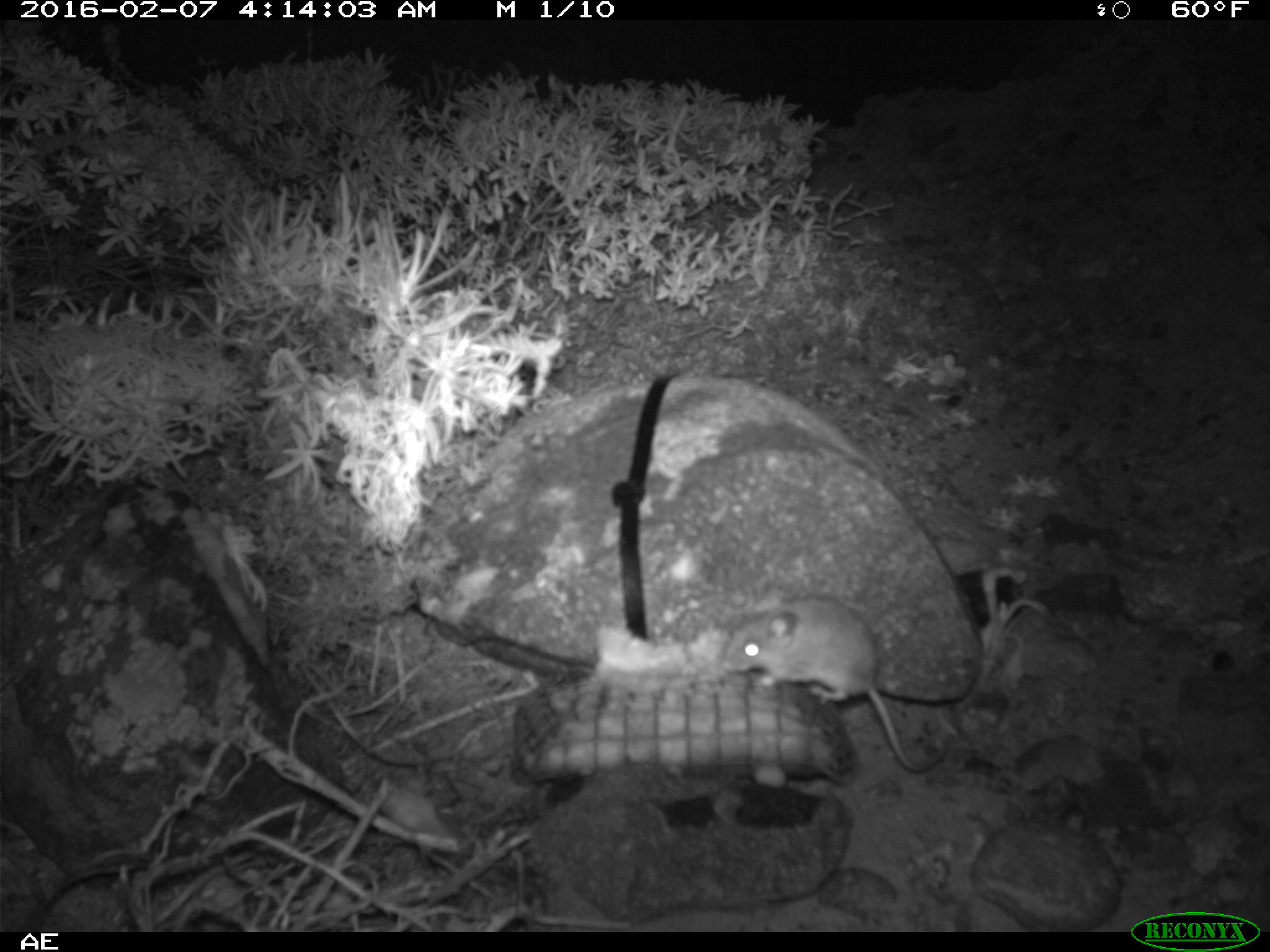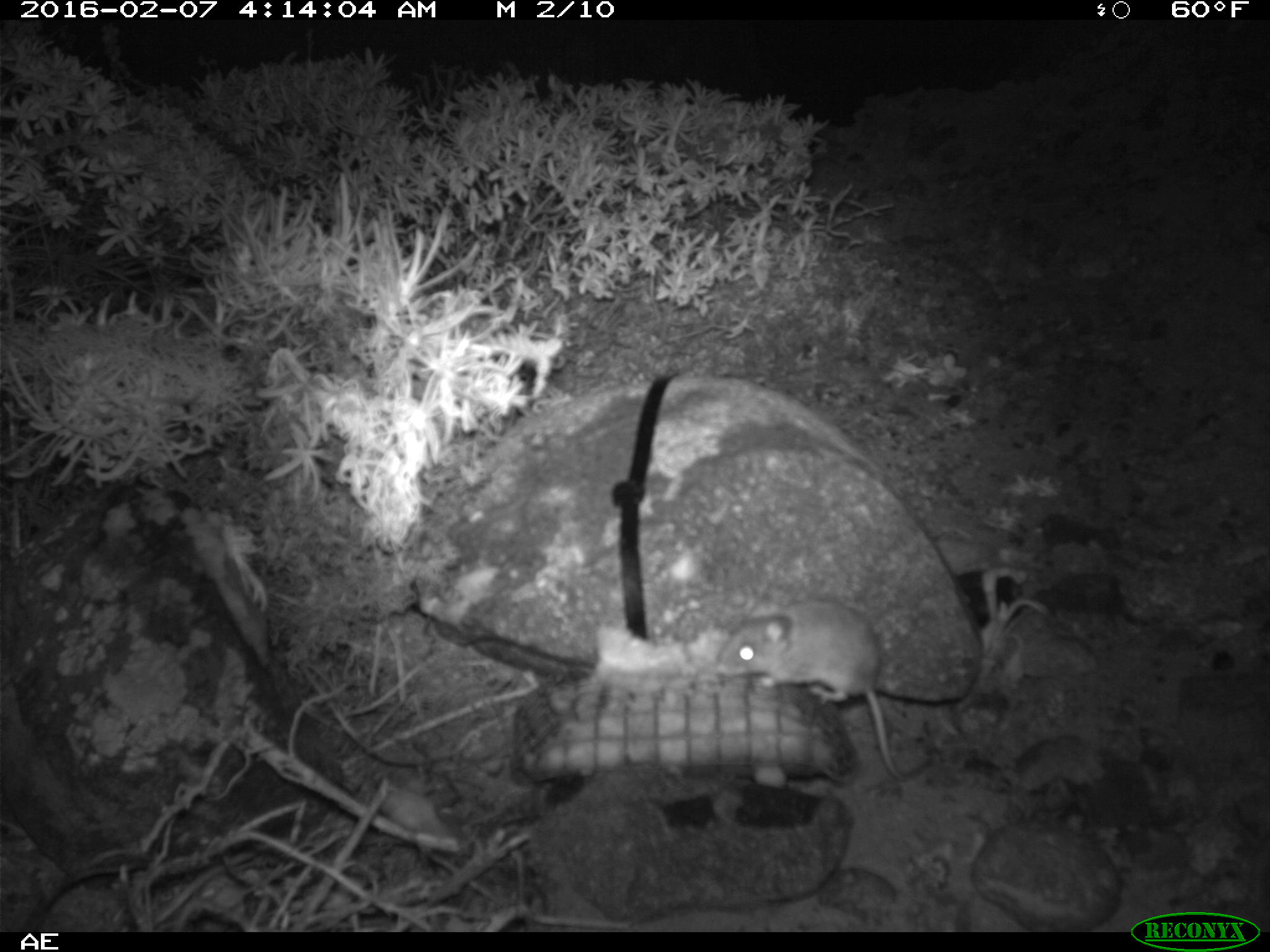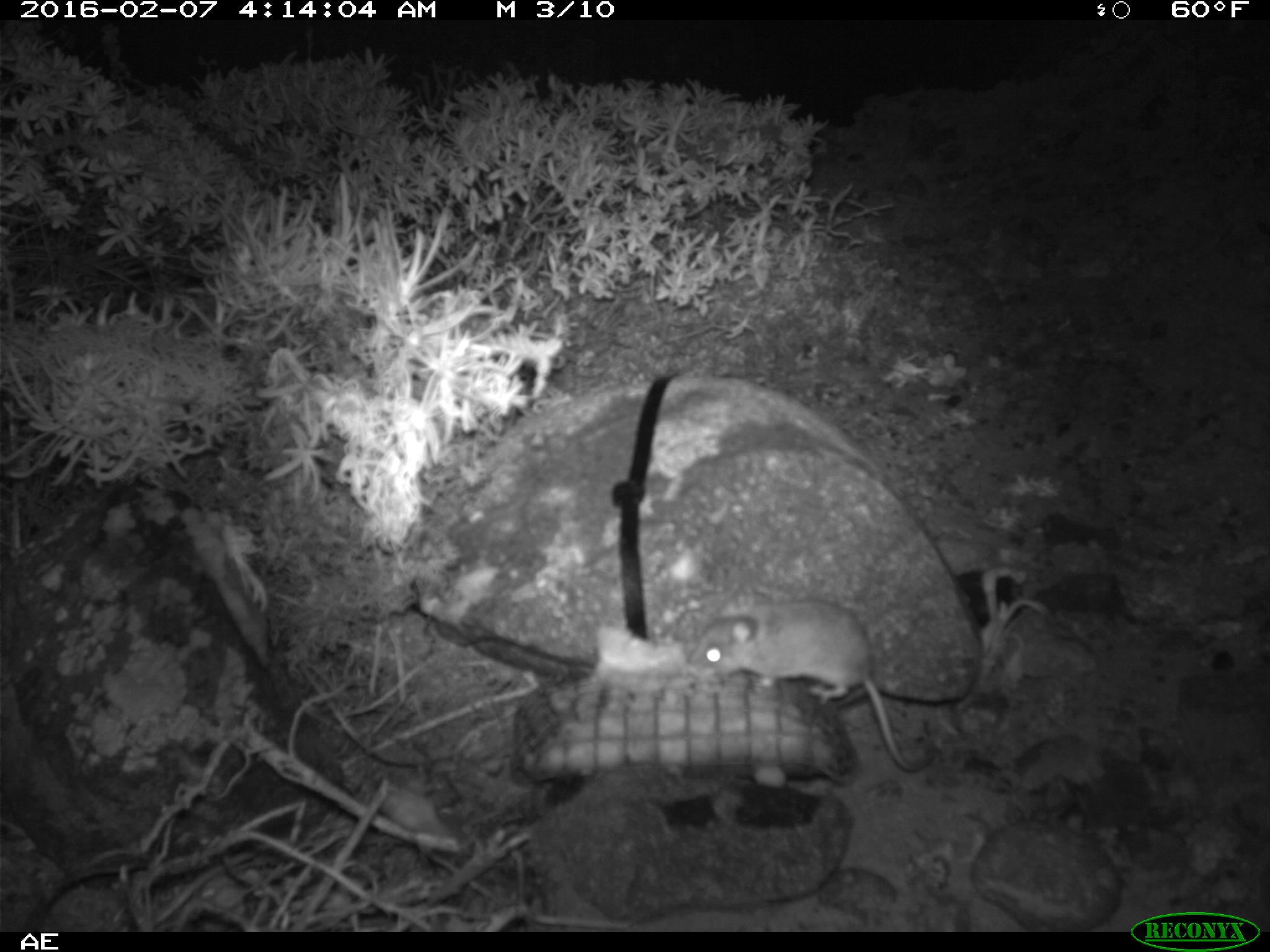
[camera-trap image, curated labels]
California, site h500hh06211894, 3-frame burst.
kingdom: Animalia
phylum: Chordata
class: Mammalia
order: Rodentia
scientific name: Rodentia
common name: rodent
Rodent (Rodentia).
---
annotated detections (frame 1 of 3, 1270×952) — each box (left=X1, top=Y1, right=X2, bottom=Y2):
rodent: (left=720, top=583, right=944, bottom=772)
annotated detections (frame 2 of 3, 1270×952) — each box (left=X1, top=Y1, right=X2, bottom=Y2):
rodent: (left=708, top=596, right=937, bottom=782)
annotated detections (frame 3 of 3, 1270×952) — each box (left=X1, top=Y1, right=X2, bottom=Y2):
rodent: (left=686, top=607, right=938, bottom=774)